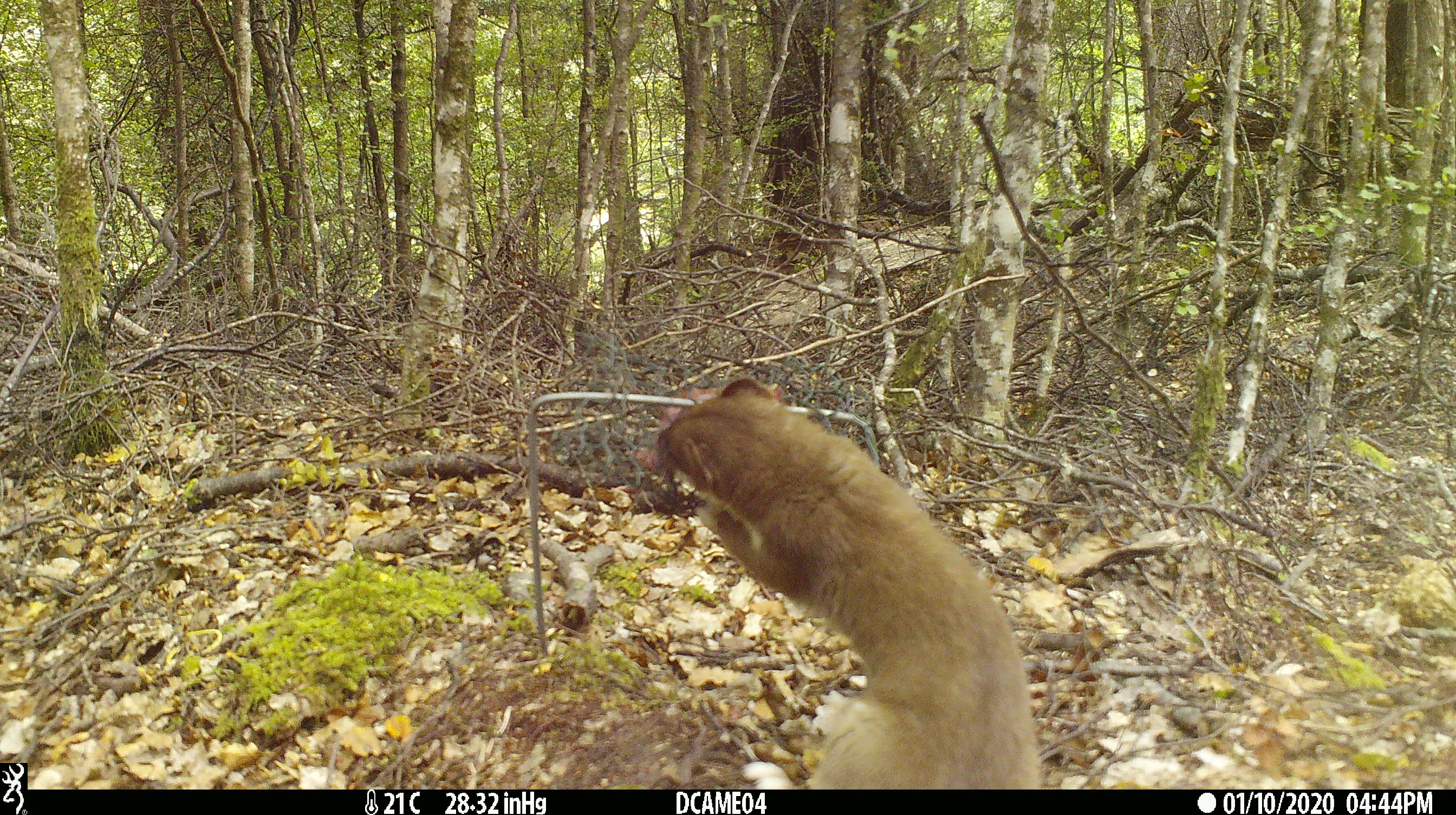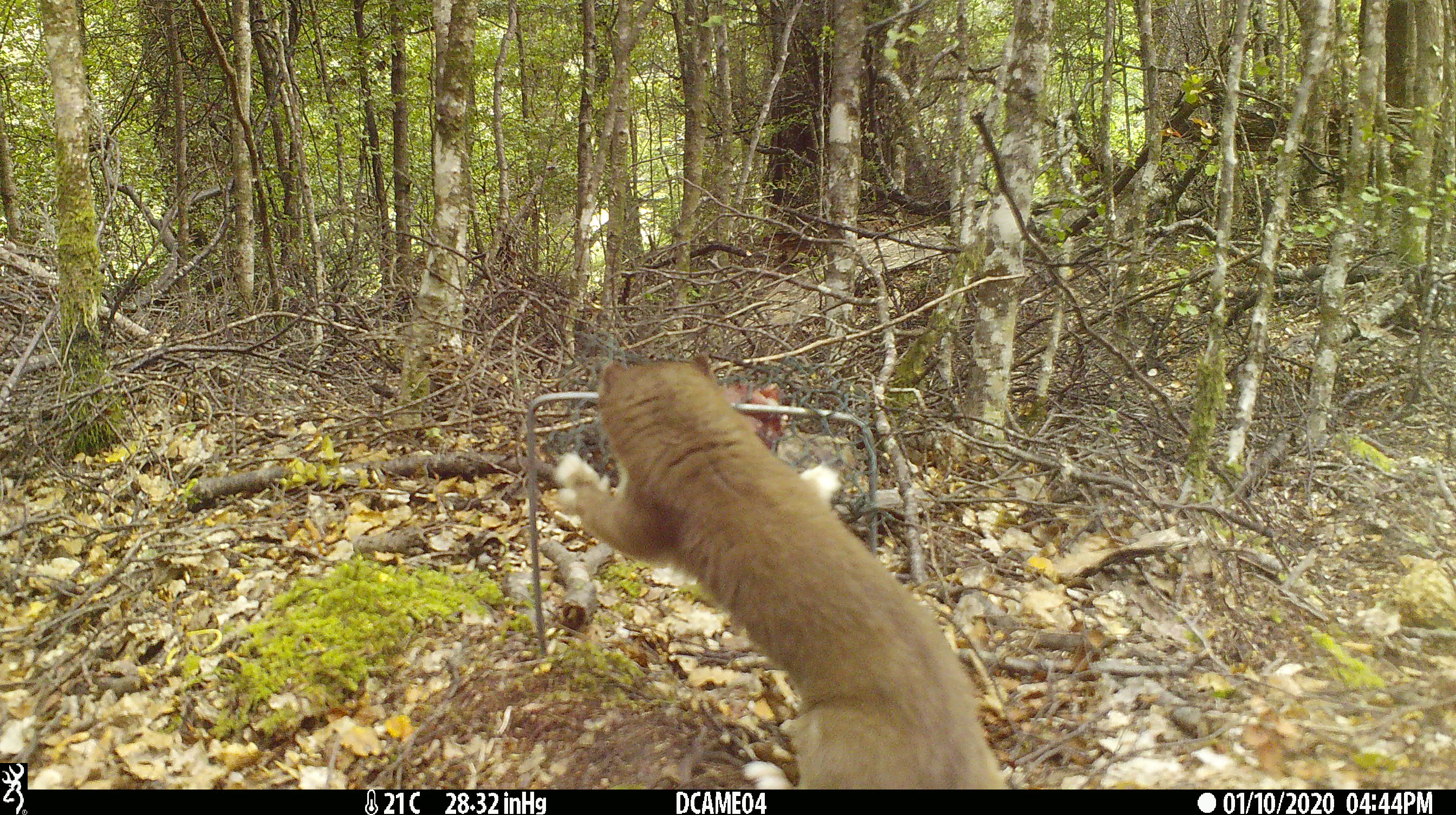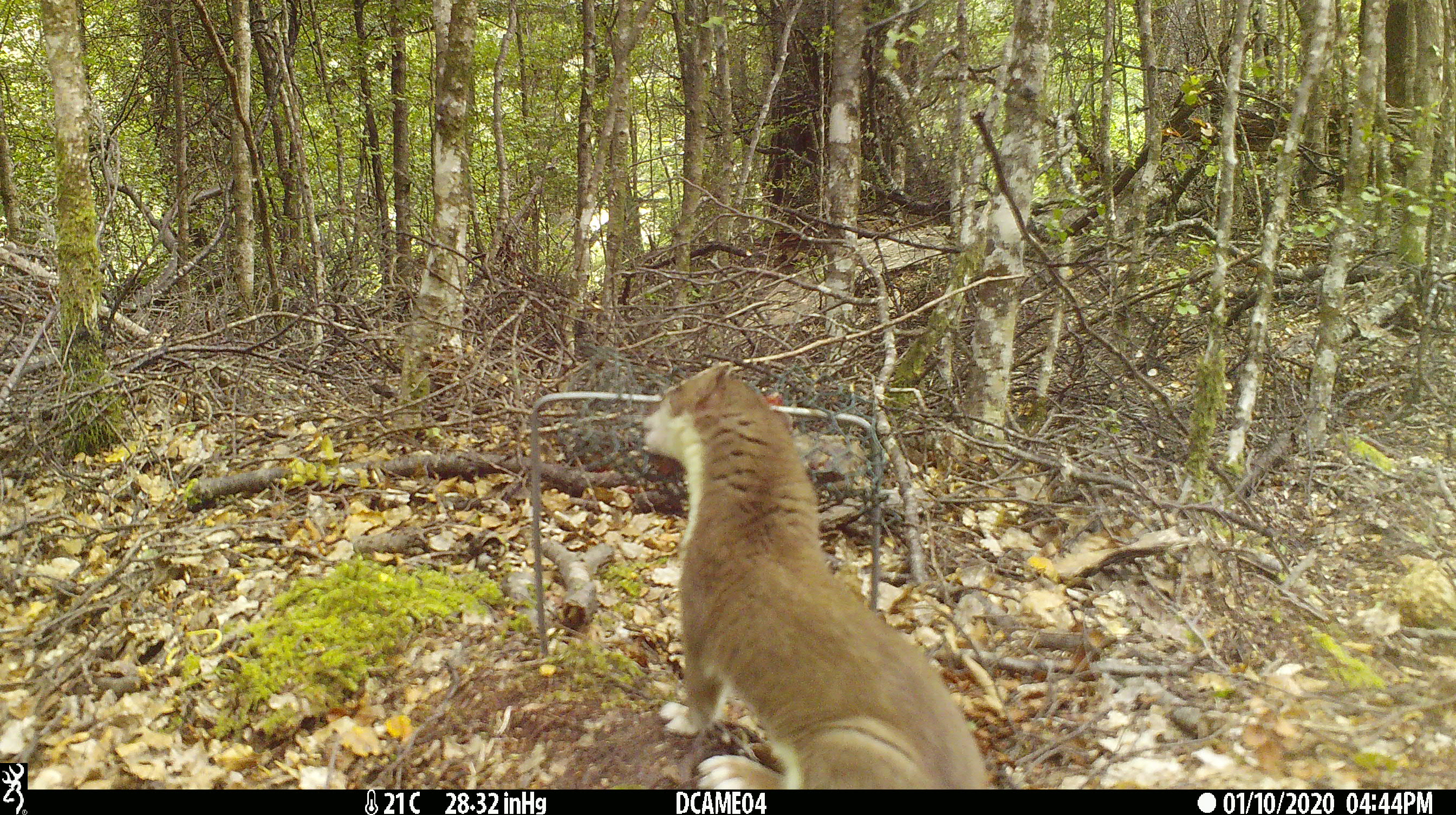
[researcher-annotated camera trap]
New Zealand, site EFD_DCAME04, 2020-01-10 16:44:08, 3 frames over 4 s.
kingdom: Animalia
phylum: Chordata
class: Mammalia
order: Carnivora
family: Mustelidae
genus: Mustela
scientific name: Mustela erminea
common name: stoat